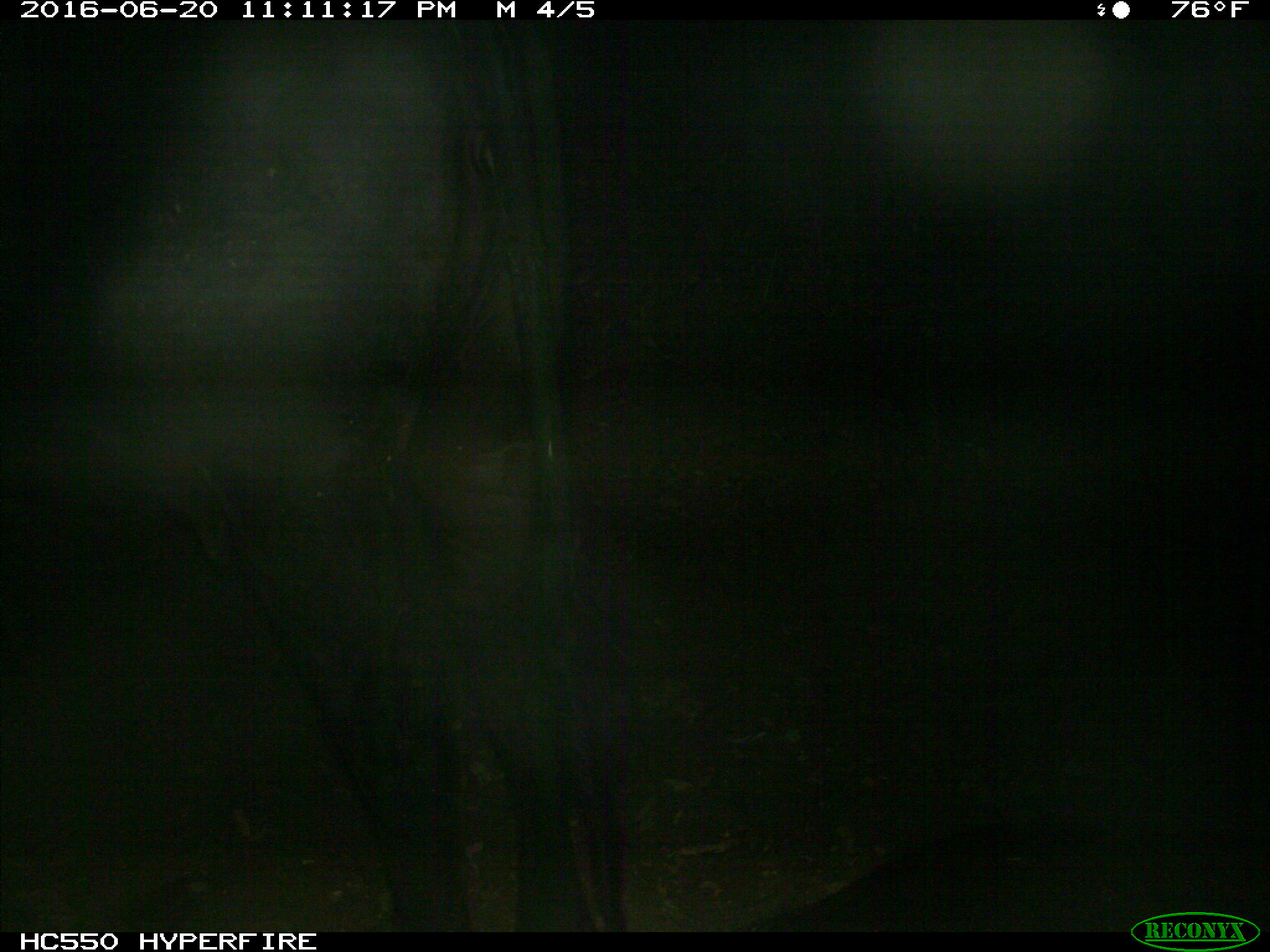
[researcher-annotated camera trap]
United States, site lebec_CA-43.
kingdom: Animalia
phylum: Chordata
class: Mammalia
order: Artiodactyla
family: Bovidae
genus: Bos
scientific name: Bos taurus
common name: domestic cow